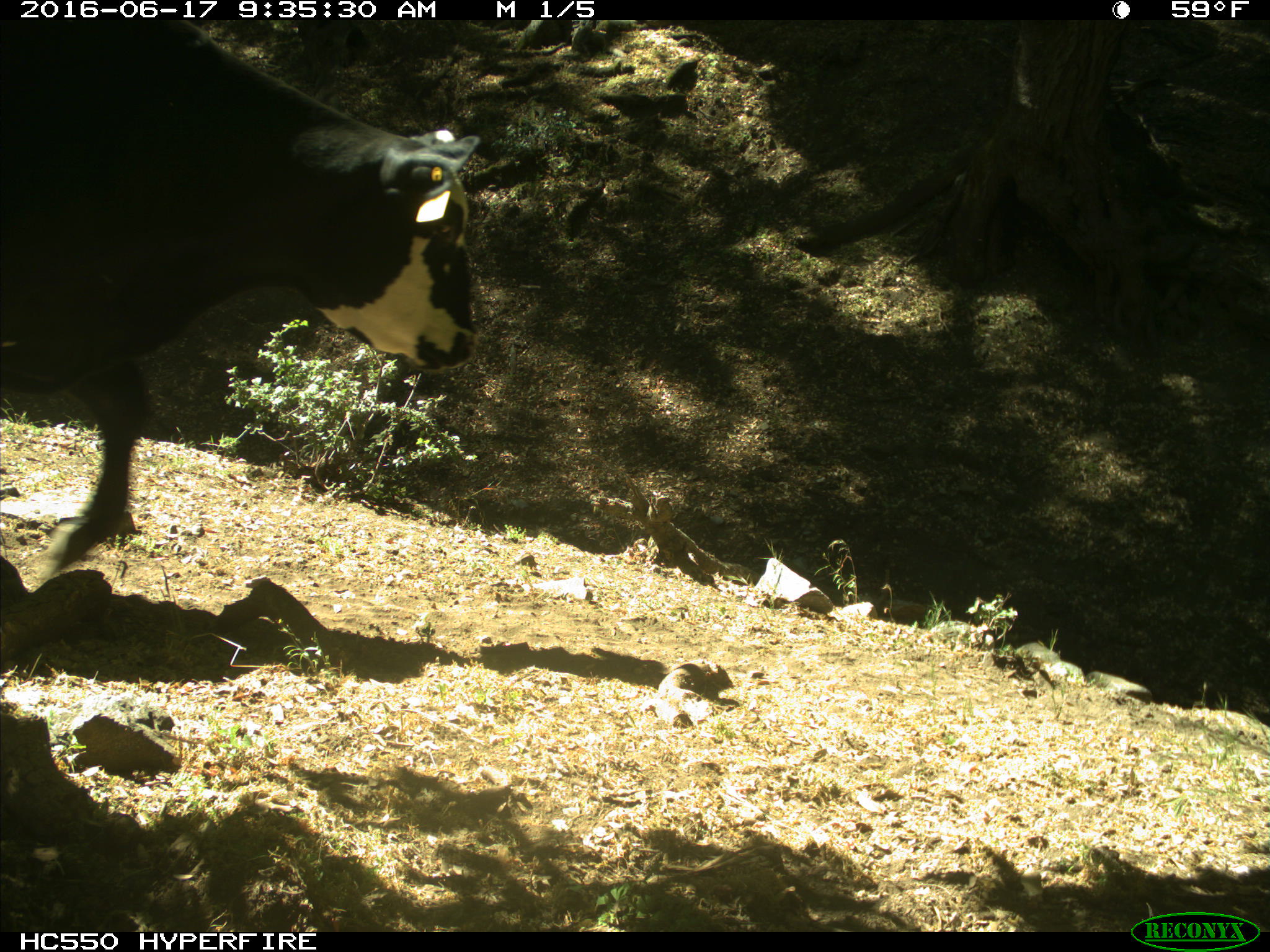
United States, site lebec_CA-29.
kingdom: Animalia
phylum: Chordata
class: Mammalia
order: Artiodactyla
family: Bovidae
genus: Bos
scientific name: Bos taurus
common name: domestic cow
Bos taurus (domestic cow).